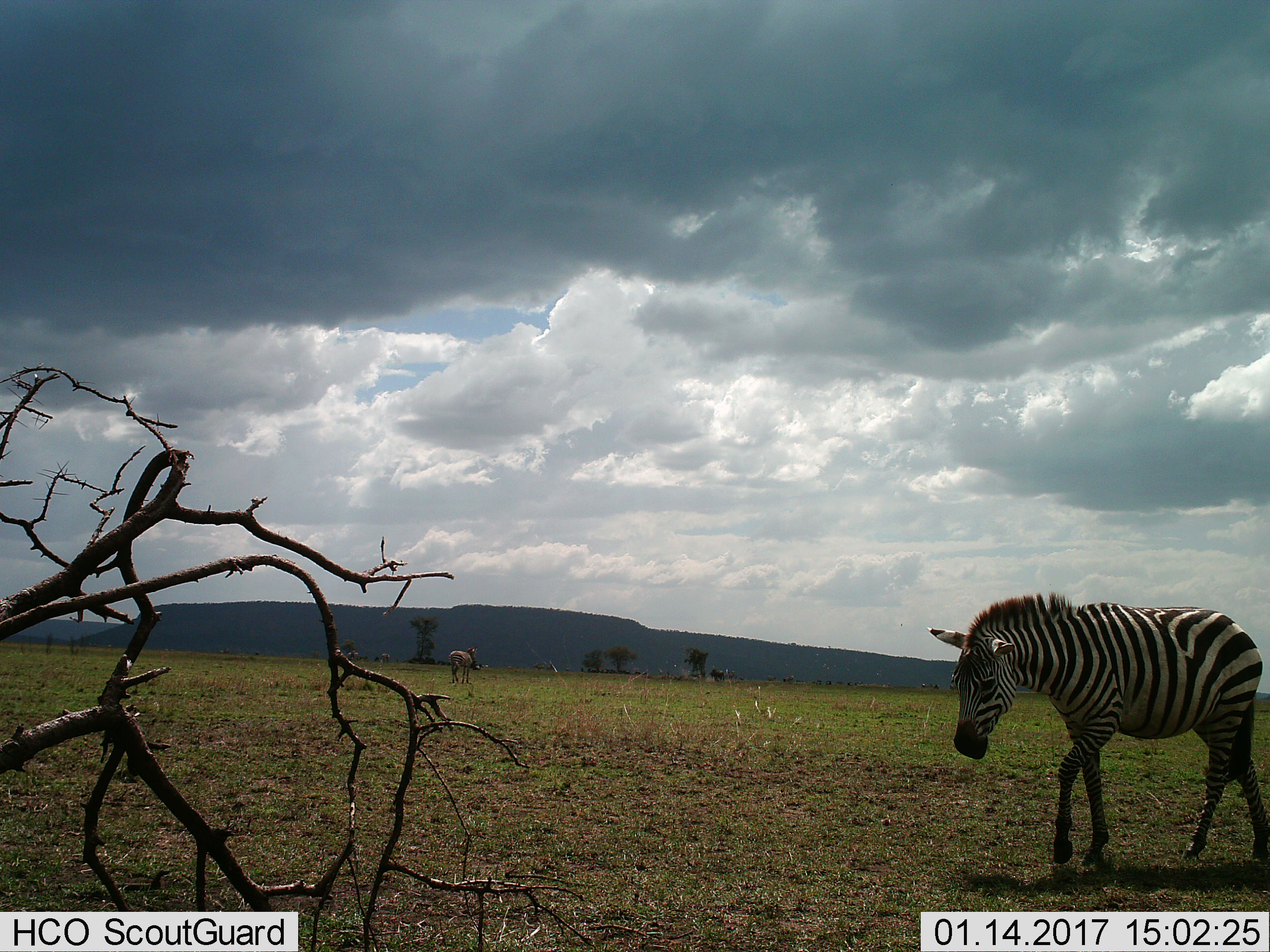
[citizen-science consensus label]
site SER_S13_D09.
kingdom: Animalia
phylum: Chordata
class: Mammalia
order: Perissodactyla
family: Equidae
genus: Equus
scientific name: Equus quagga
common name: plains zebra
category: zebraplains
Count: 2.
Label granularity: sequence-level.